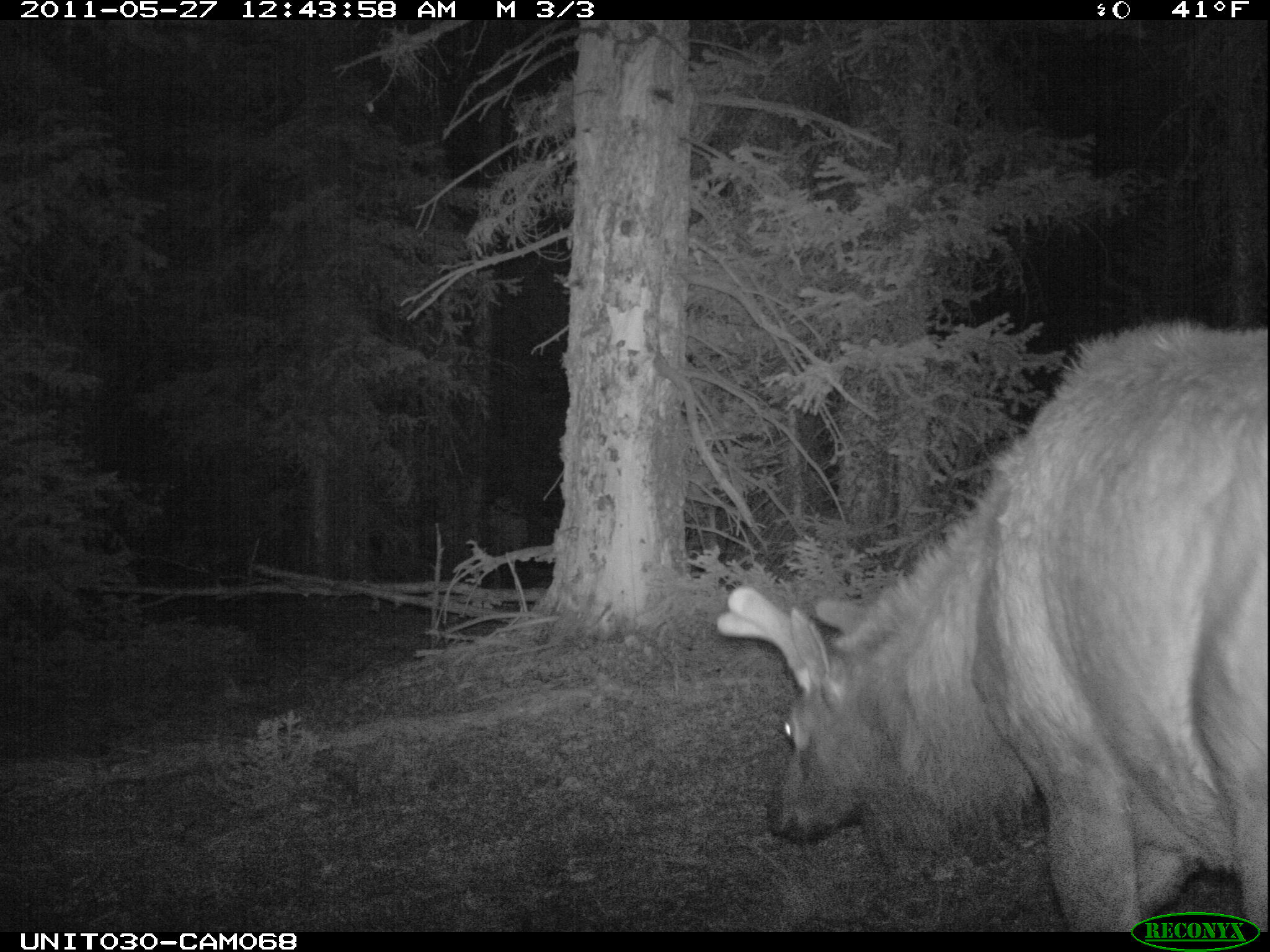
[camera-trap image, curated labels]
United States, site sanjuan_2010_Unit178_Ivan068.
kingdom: Animalia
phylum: Chordata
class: Mammalia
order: Artiodactyla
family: Cervidae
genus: Cervus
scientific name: Cervus elaphus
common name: red deer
Cervus elaphus (red deer).